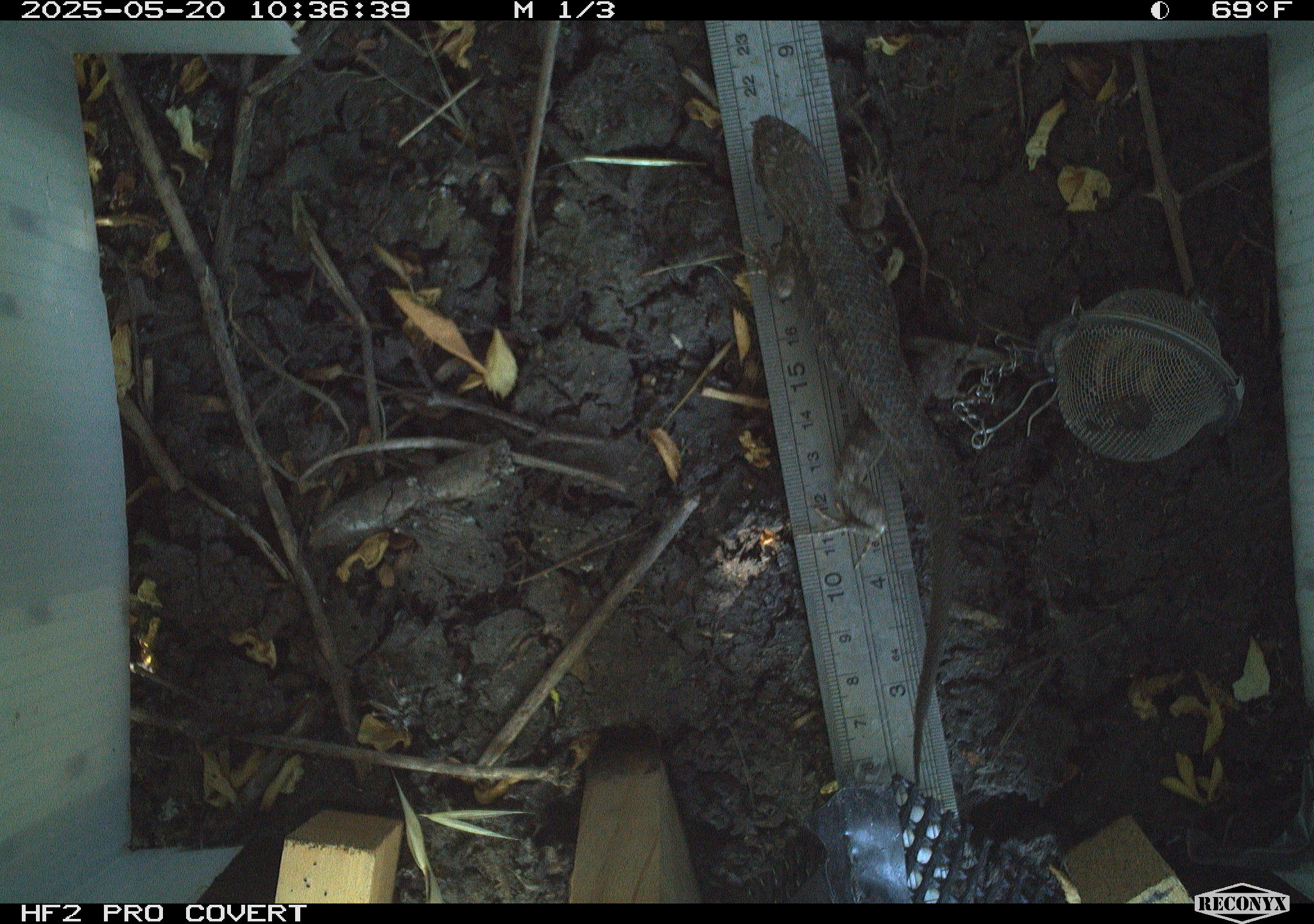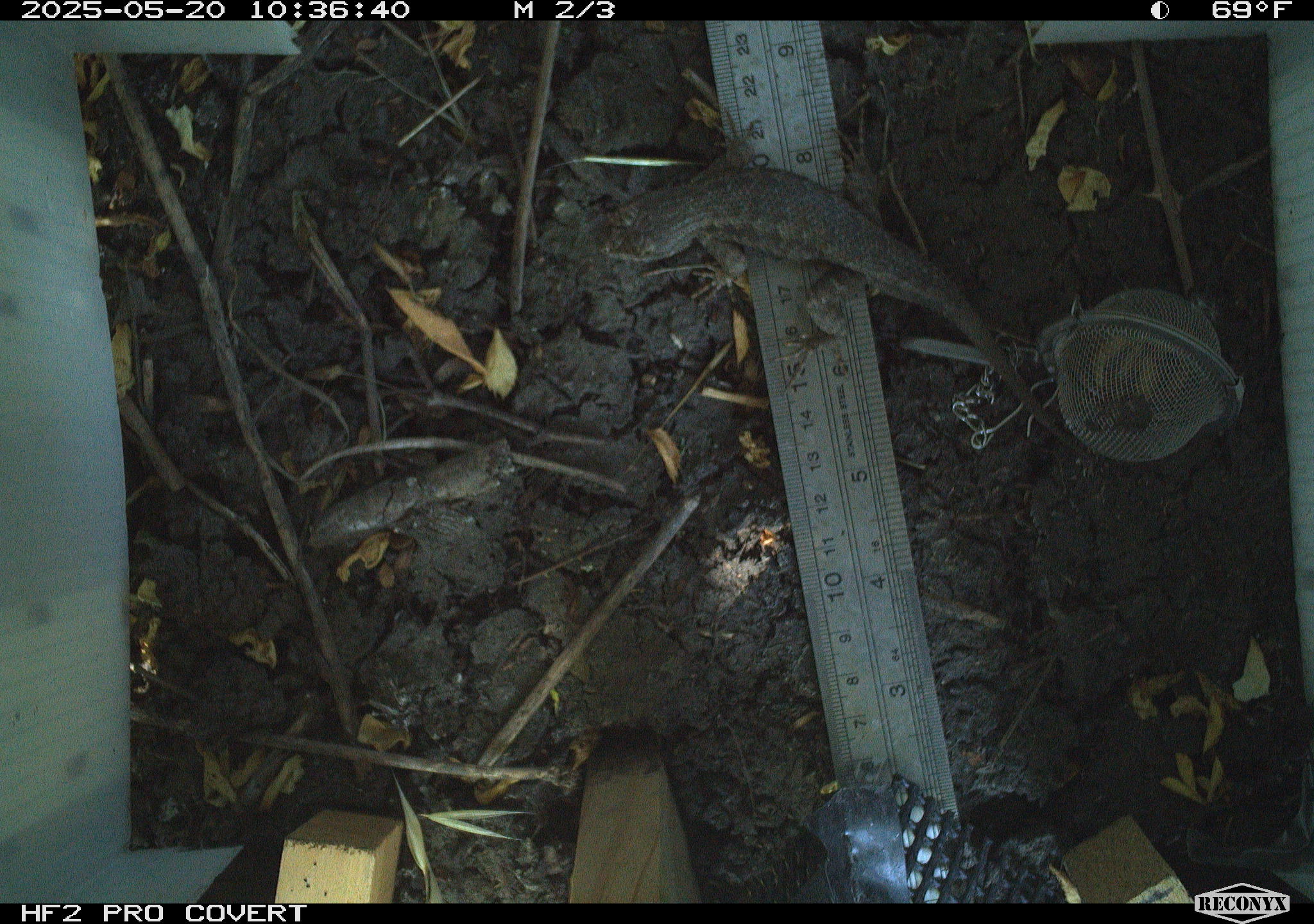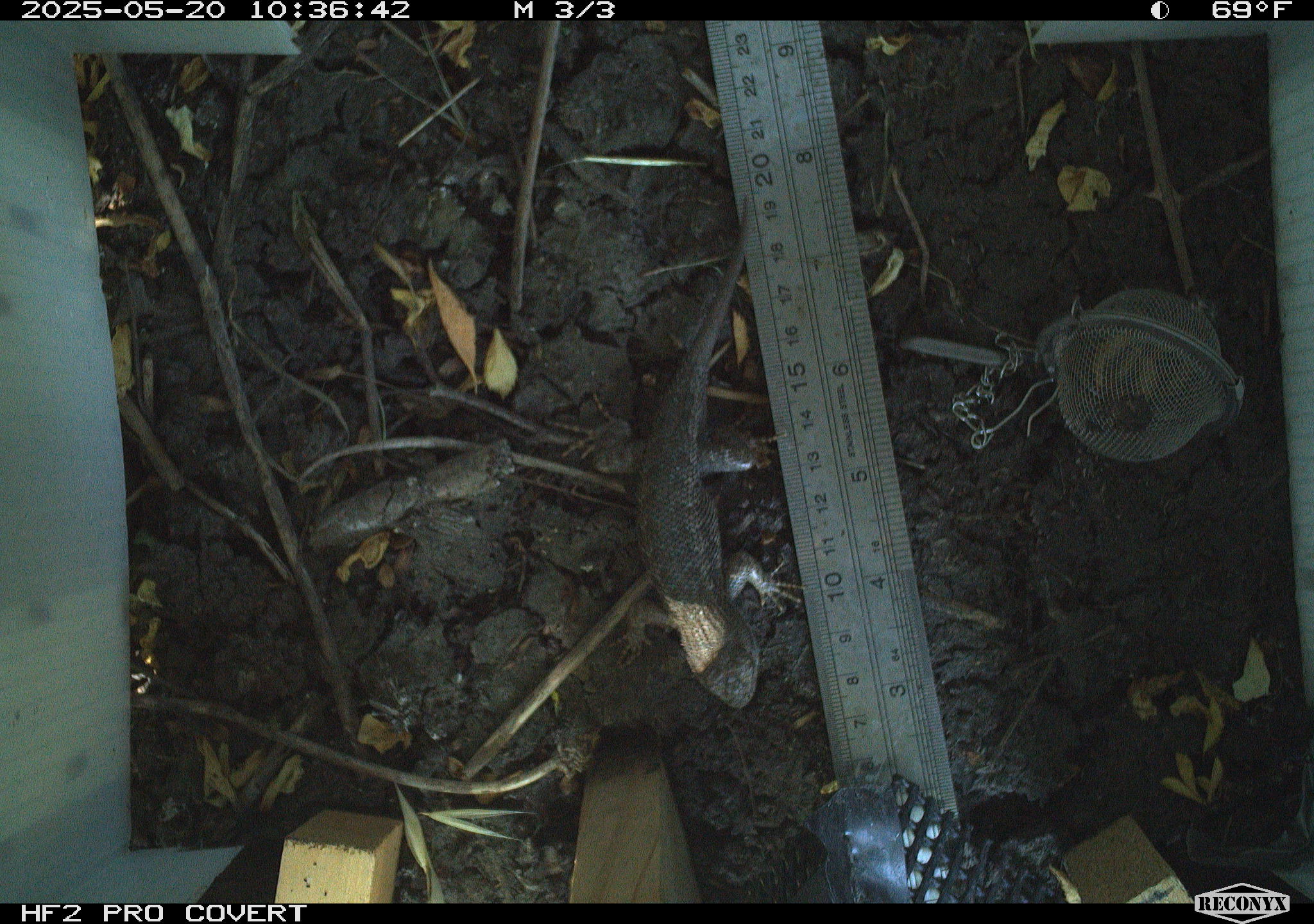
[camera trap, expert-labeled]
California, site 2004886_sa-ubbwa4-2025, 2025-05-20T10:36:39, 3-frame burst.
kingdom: Animalia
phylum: Chordata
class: Reptilia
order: Squamata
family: Phrynosomatidae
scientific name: Phrynosomatidae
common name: north american spiny lizards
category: sceloporus/uta species